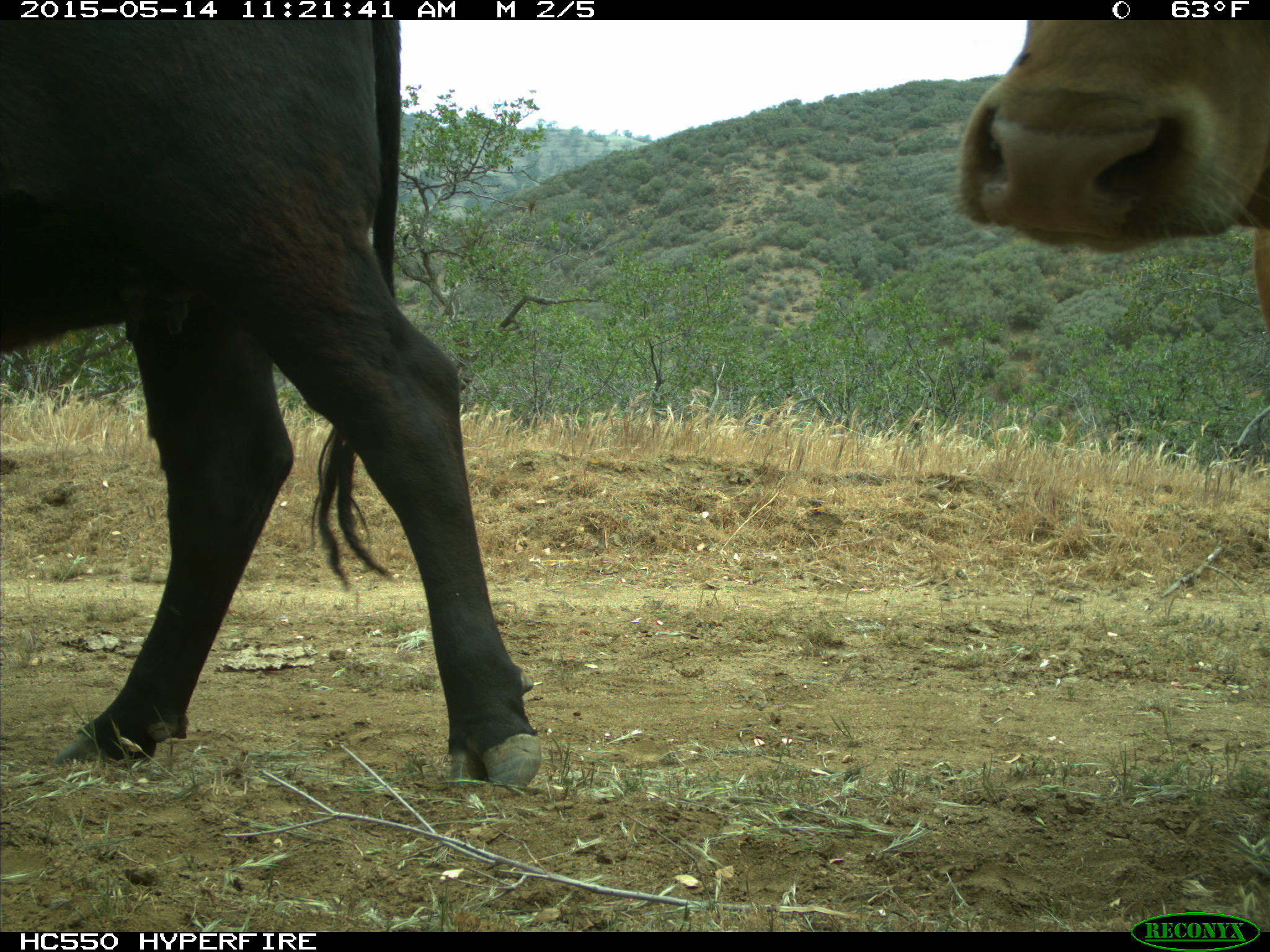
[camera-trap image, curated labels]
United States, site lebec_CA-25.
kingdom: Animalia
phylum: Chordata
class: Mammalia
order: Artiodactyla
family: Bovidae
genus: Bos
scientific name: Bos taurus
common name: domestic cow